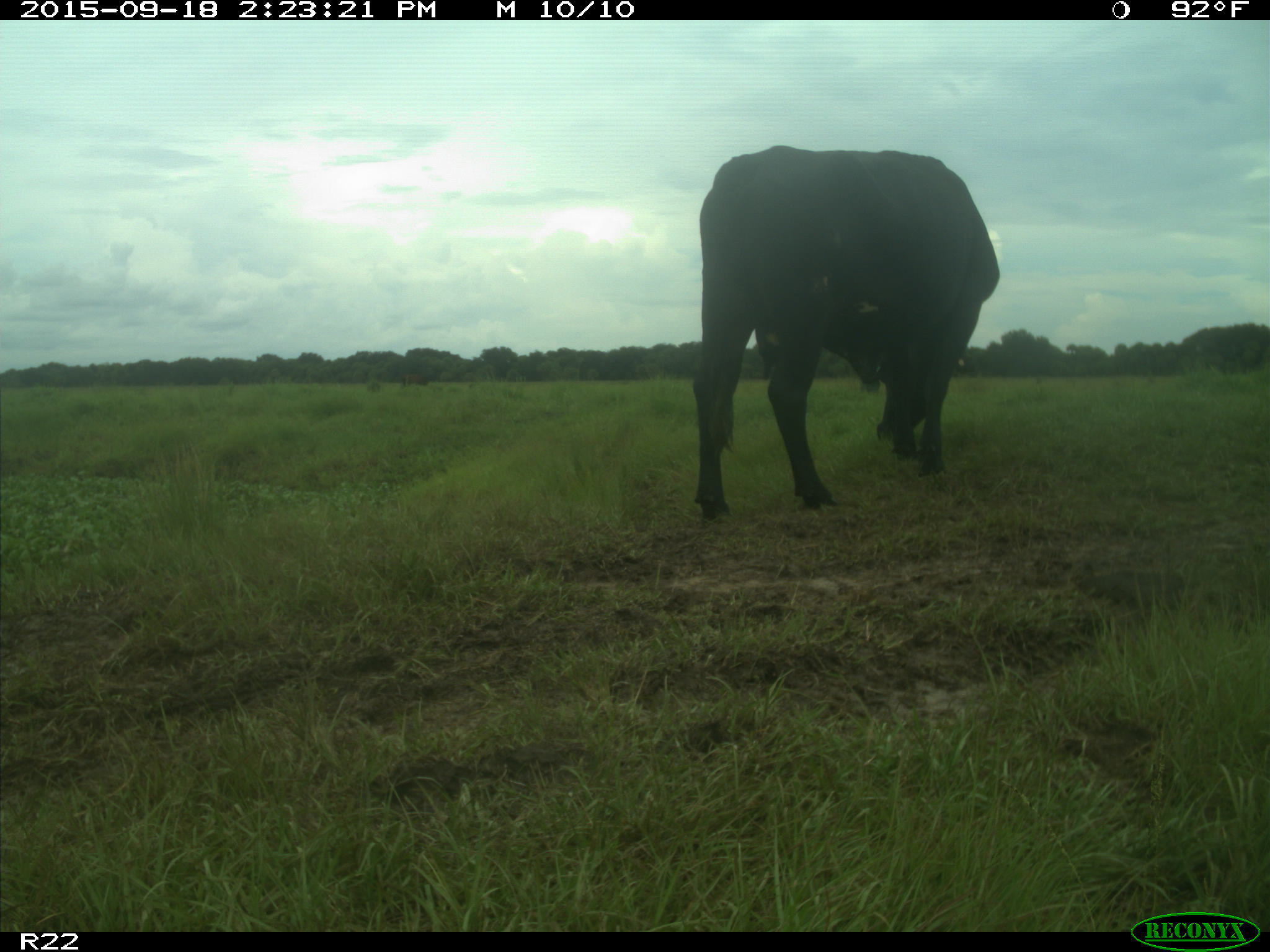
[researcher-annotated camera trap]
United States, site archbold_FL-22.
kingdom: Animalia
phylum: Chordata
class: Mammalia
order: Artiodactyla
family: Bovidae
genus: Bos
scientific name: Bos taurus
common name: domestic cow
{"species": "Bos taurus (domestic cow)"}